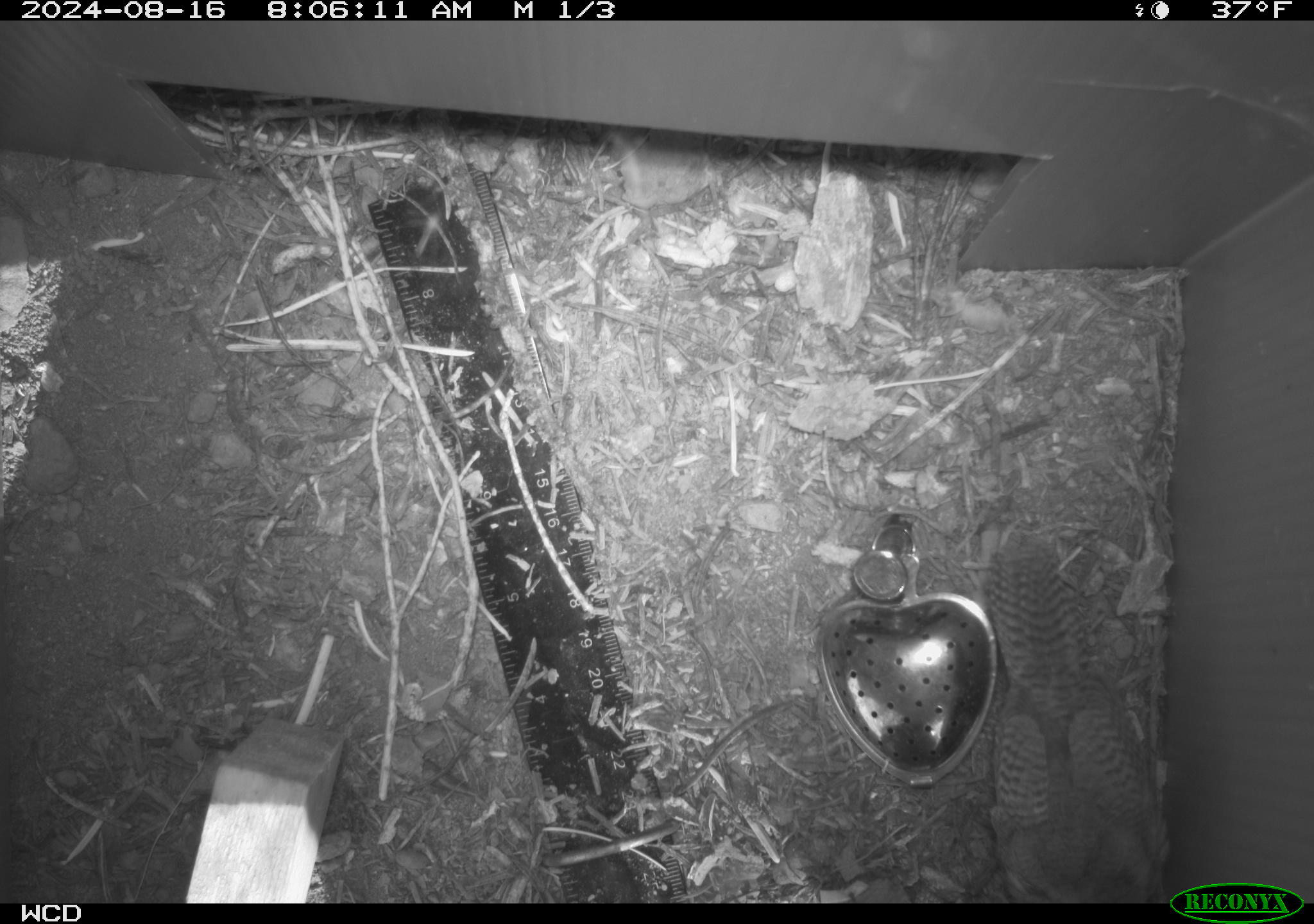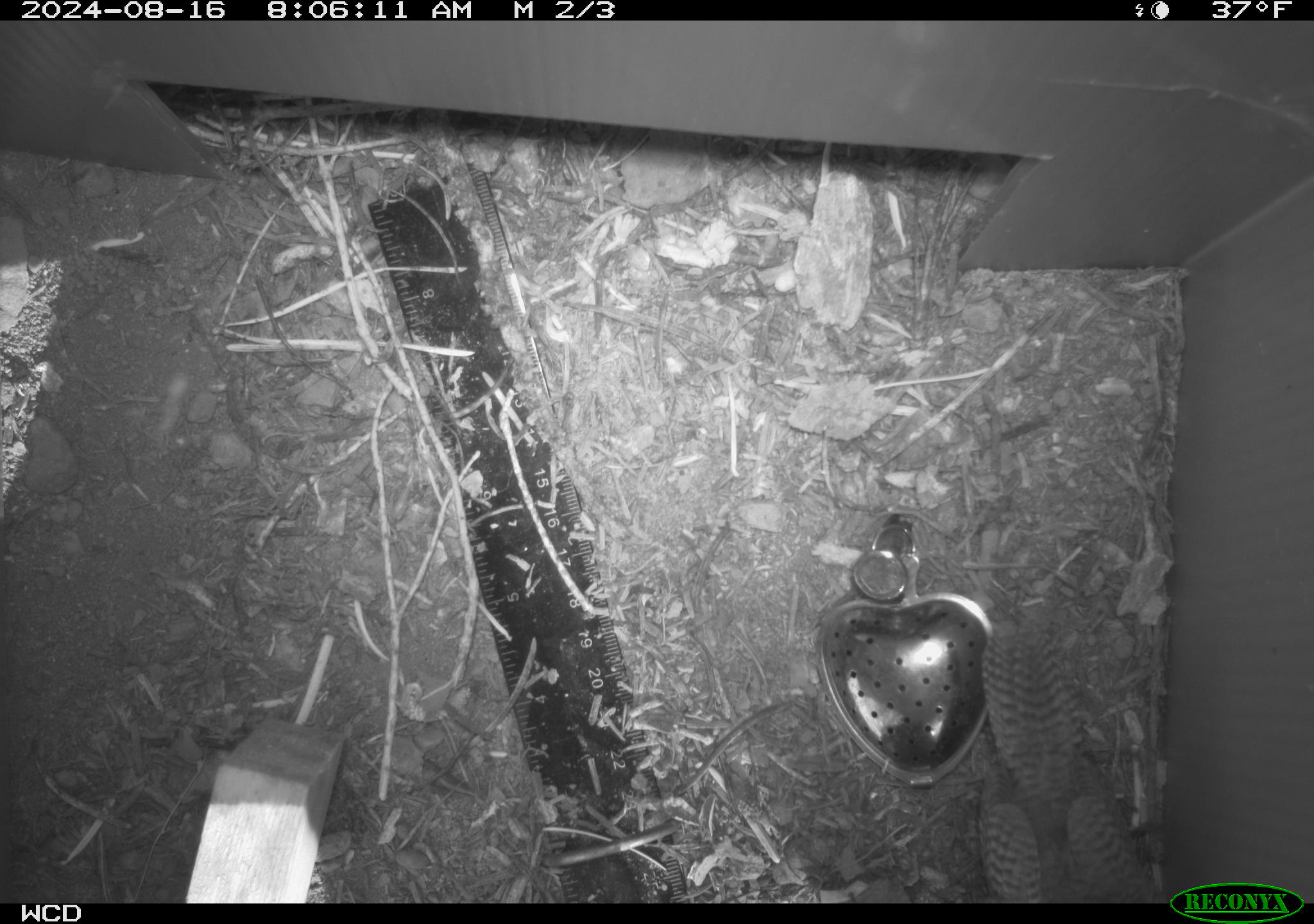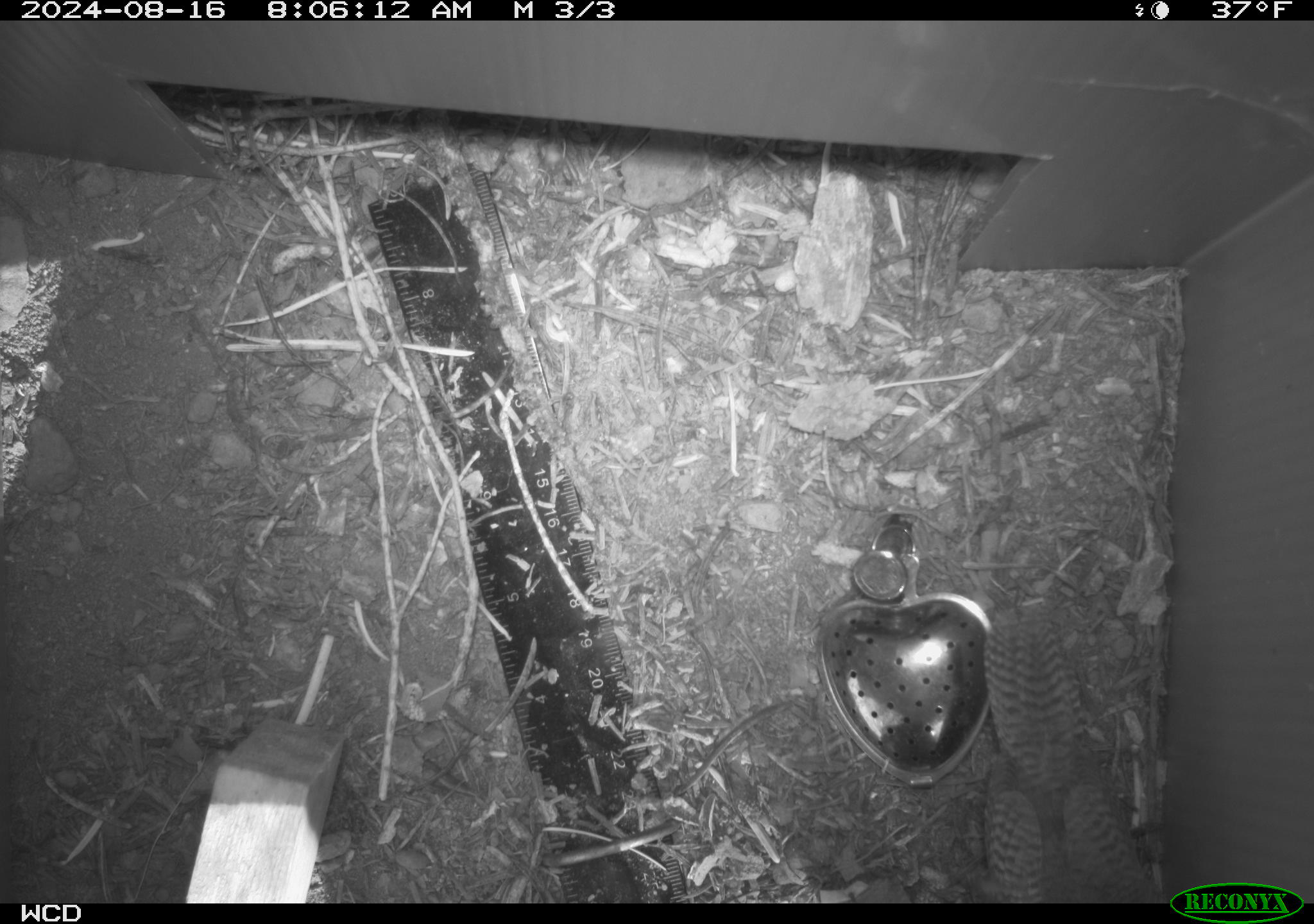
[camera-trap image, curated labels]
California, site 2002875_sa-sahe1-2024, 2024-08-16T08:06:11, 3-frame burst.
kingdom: Animalia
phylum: Chordata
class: Aves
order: Passeriformes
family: Troglodytidae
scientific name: Troglodytidae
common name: wren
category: troglodytidae family